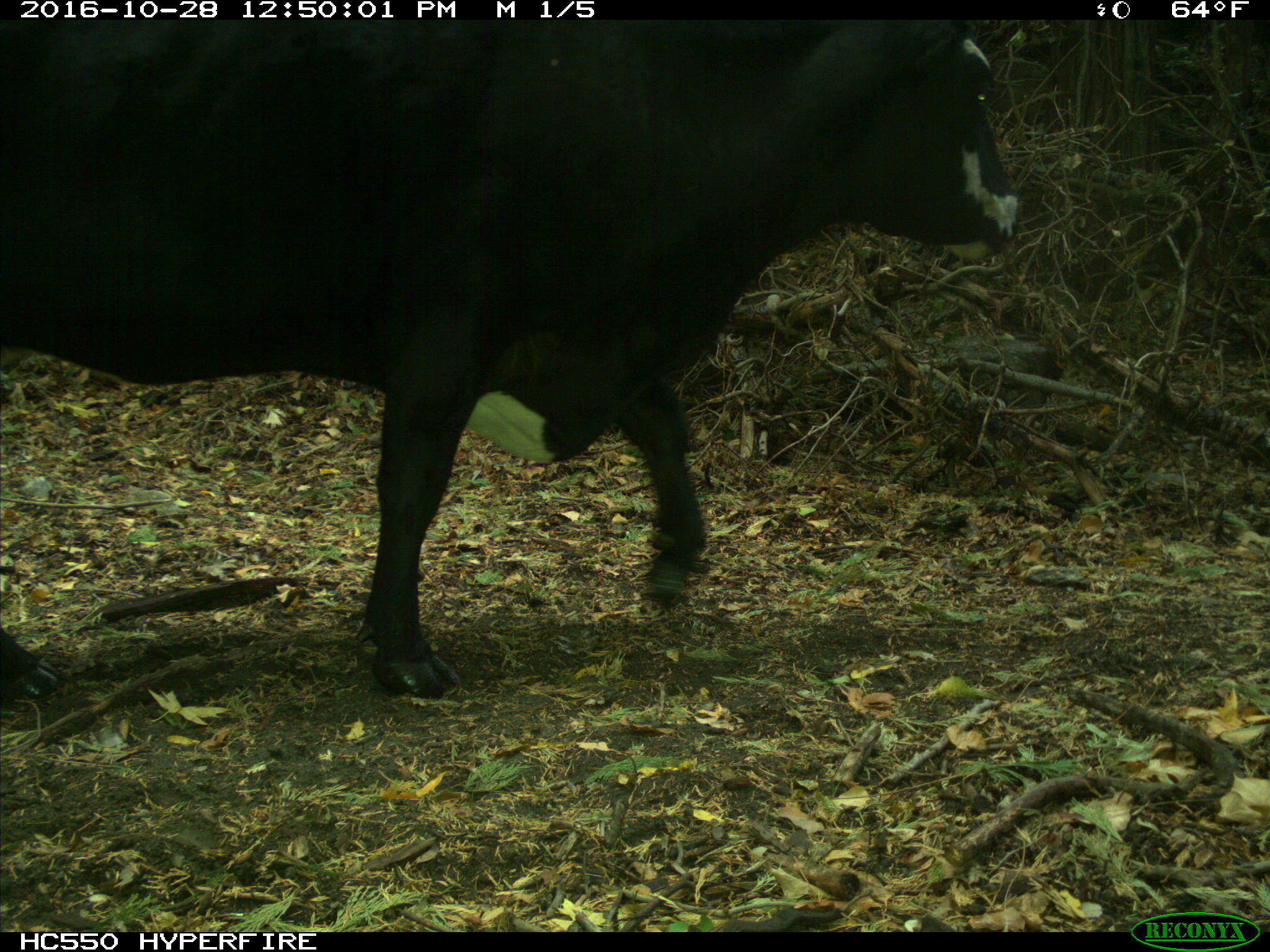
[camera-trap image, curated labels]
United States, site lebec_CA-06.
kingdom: Animalia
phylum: Chordata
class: Mammalia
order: Artiodactyla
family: Bovidae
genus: Bos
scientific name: Bos taurus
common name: domestic cow